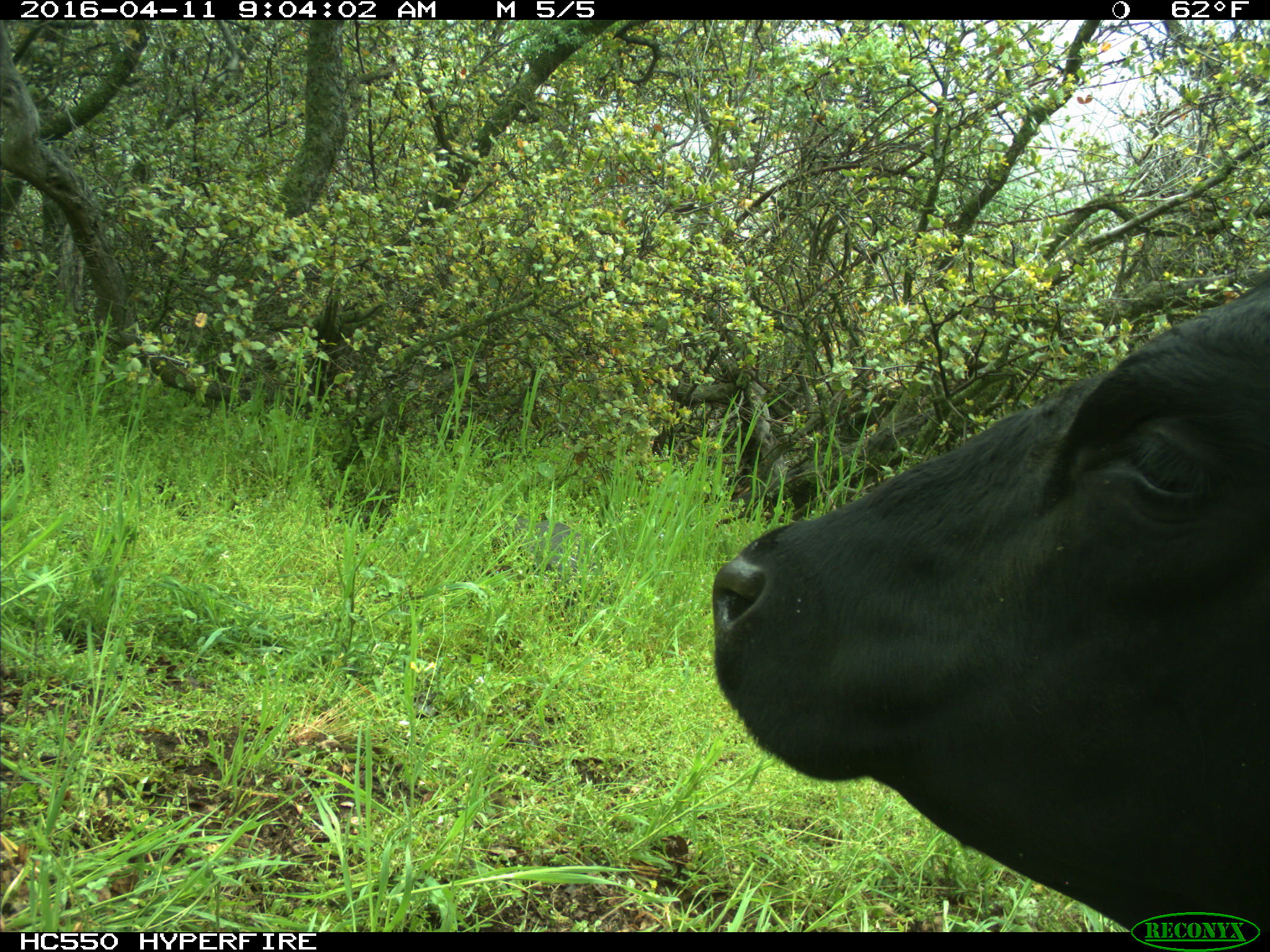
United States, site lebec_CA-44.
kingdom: Animalia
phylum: Chordata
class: Mammalia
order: Artiodactyla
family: Bovidae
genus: Bos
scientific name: Bos taurus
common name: domestic cow